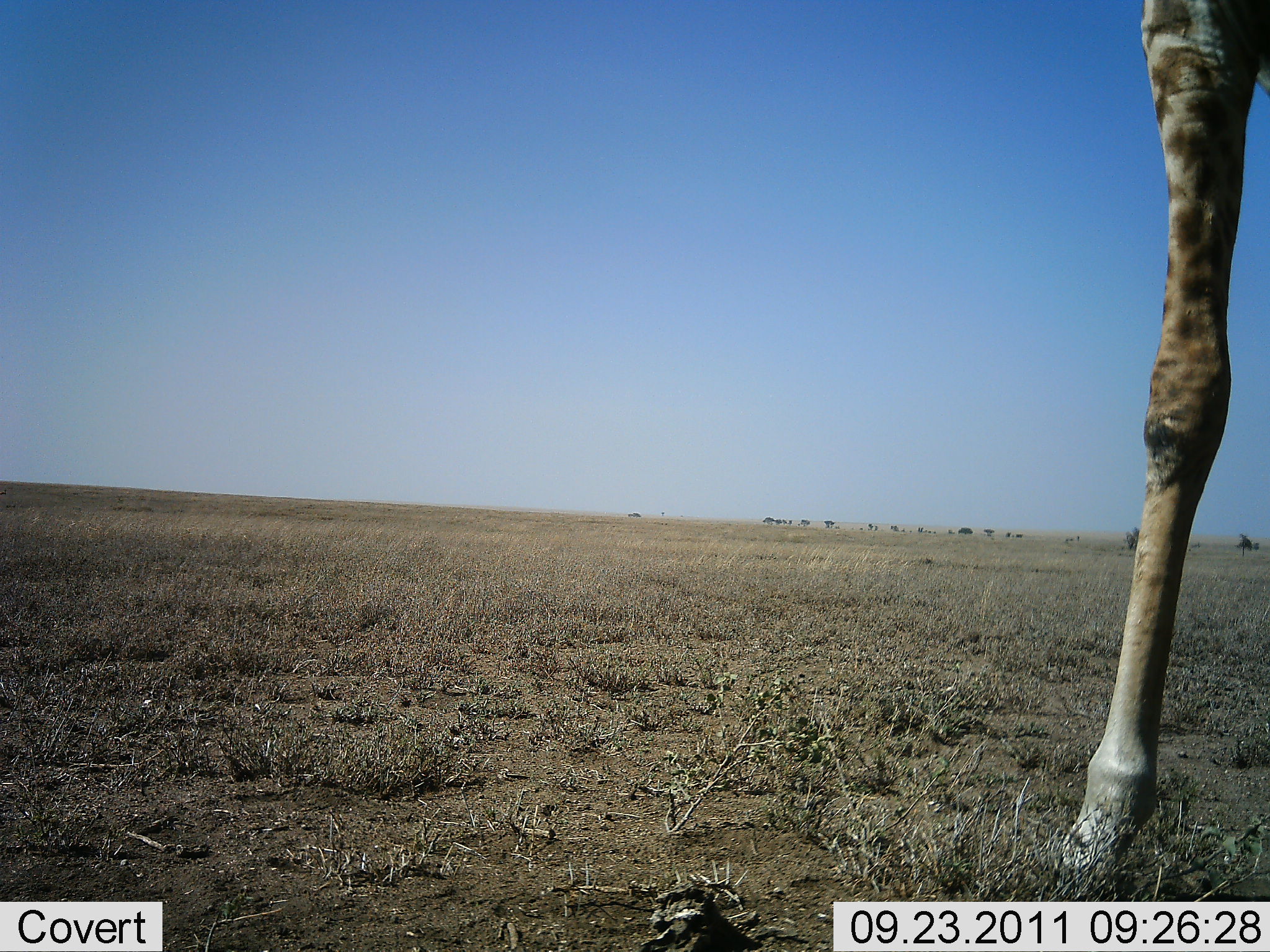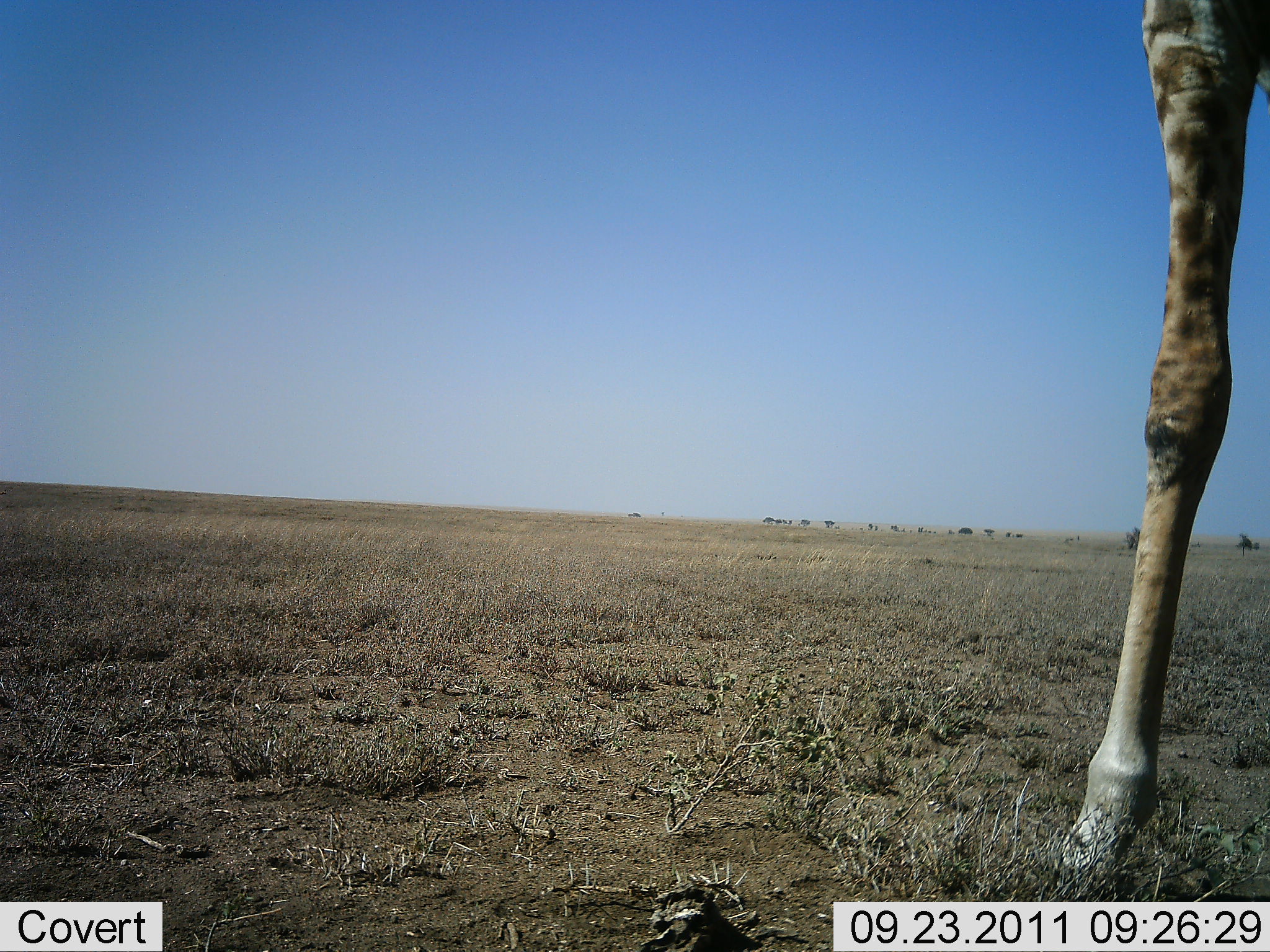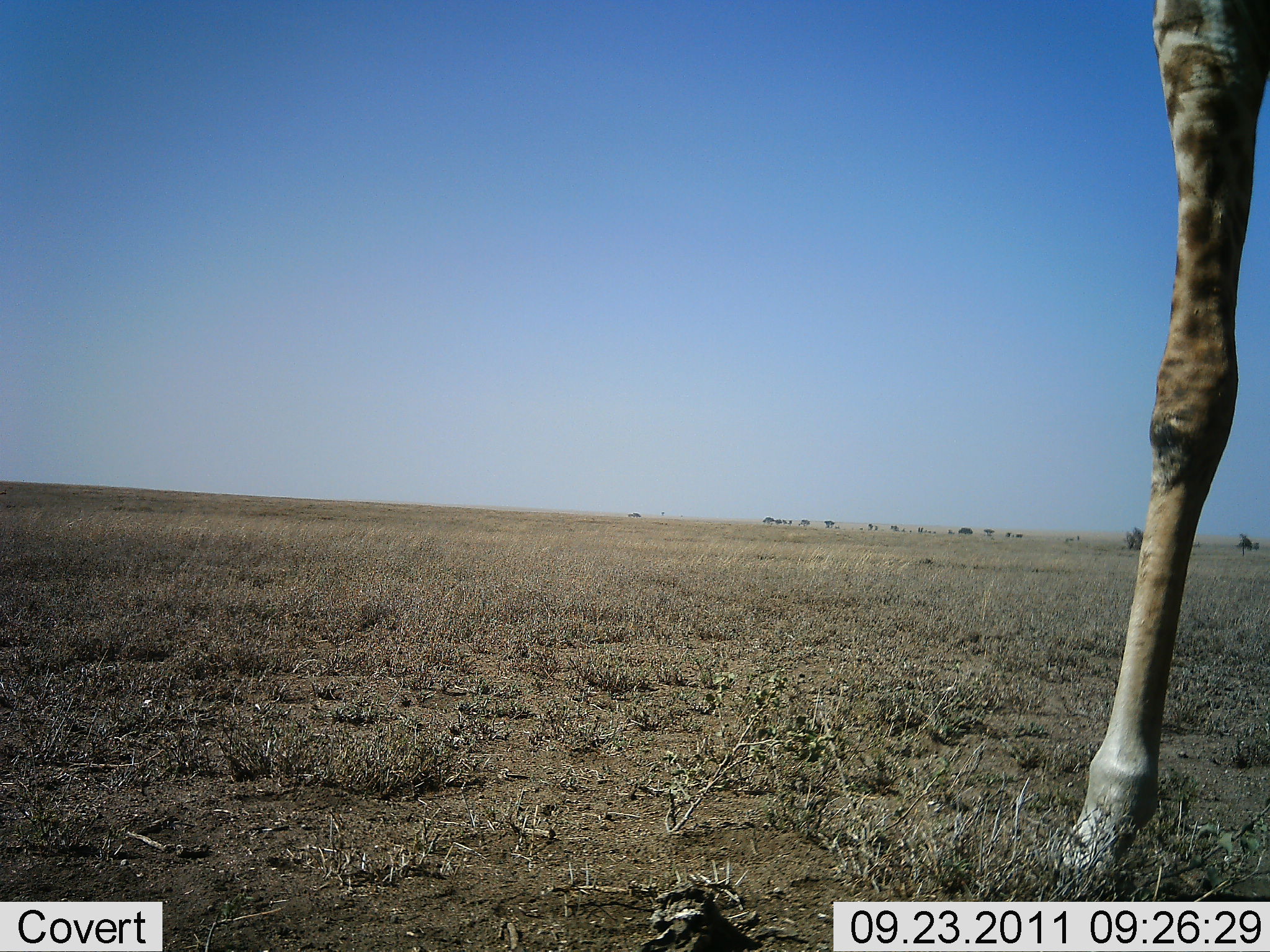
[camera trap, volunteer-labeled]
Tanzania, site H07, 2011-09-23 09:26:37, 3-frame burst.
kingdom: Animalia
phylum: Chordata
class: Mammalia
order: Artiodactyla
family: Giraffidae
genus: Giraffa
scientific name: Giraffa camelopardalis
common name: giraffe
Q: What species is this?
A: Giraffe (Giraffa camelopardalis).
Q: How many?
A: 1.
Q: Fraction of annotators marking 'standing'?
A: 92%.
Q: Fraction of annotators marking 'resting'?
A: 0%.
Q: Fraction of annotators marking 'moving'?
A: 8%.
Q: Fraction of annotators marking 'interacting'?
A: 0%.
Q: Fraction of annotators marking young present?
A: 0%.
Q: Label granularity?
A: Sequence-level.